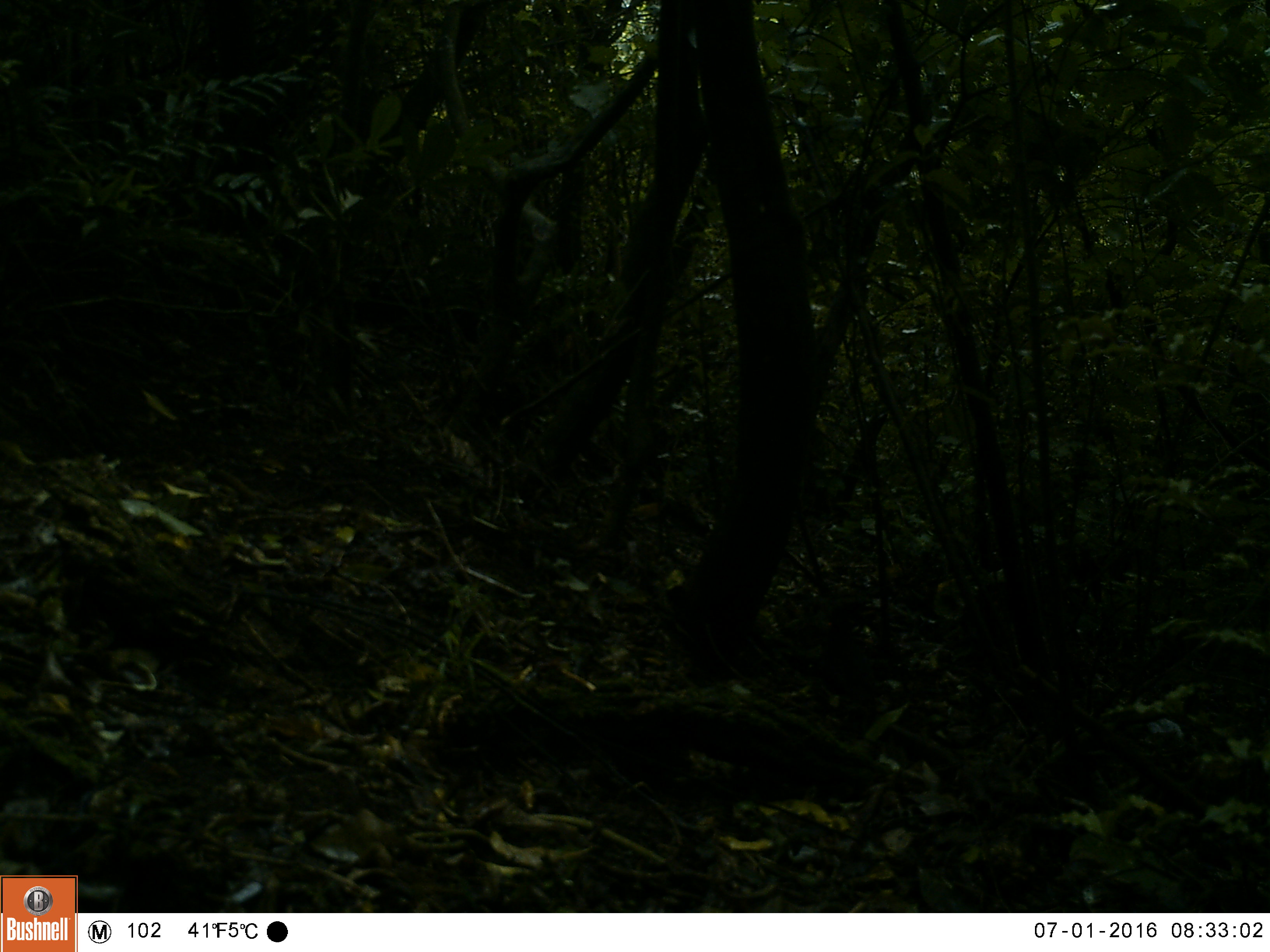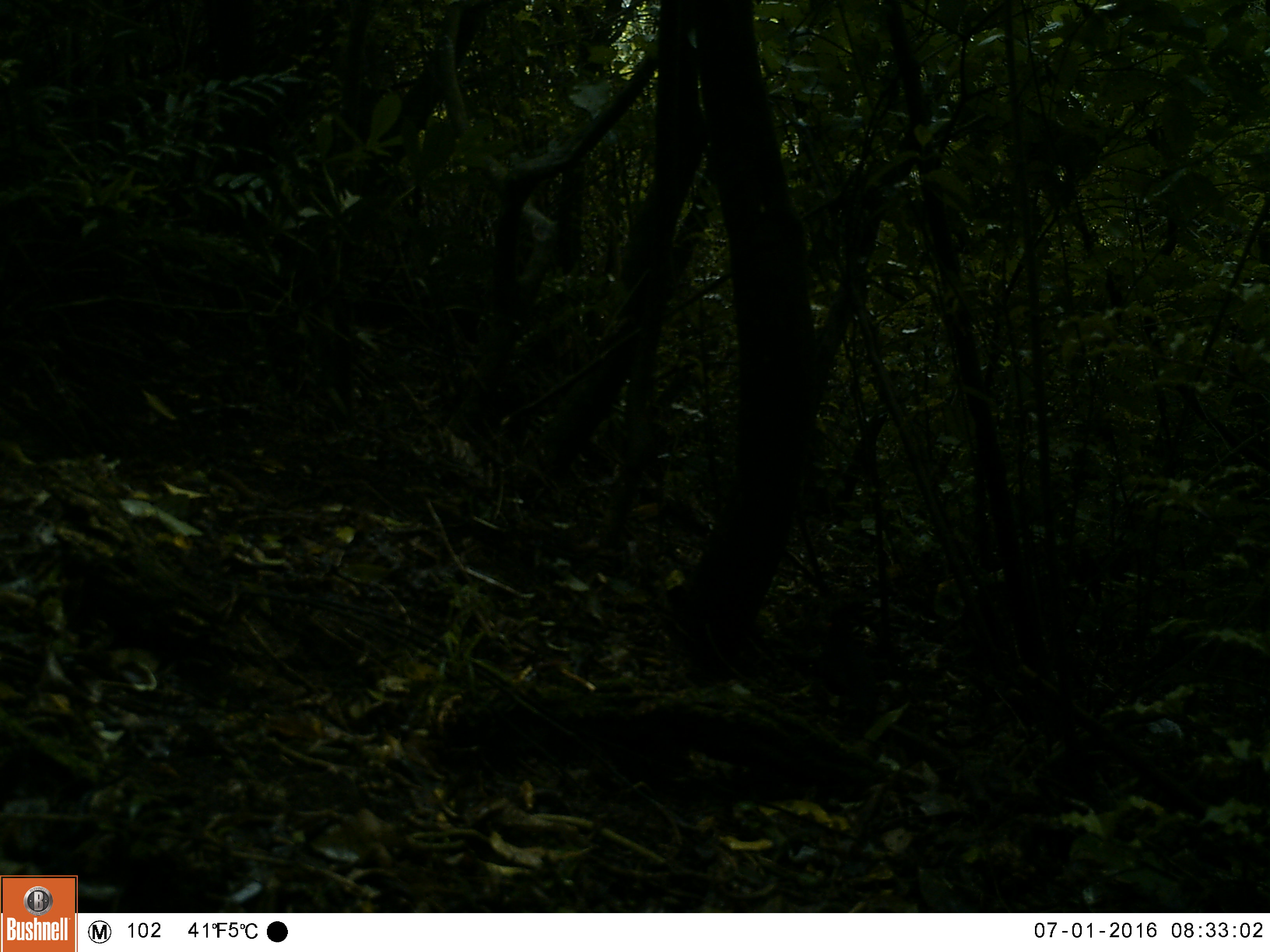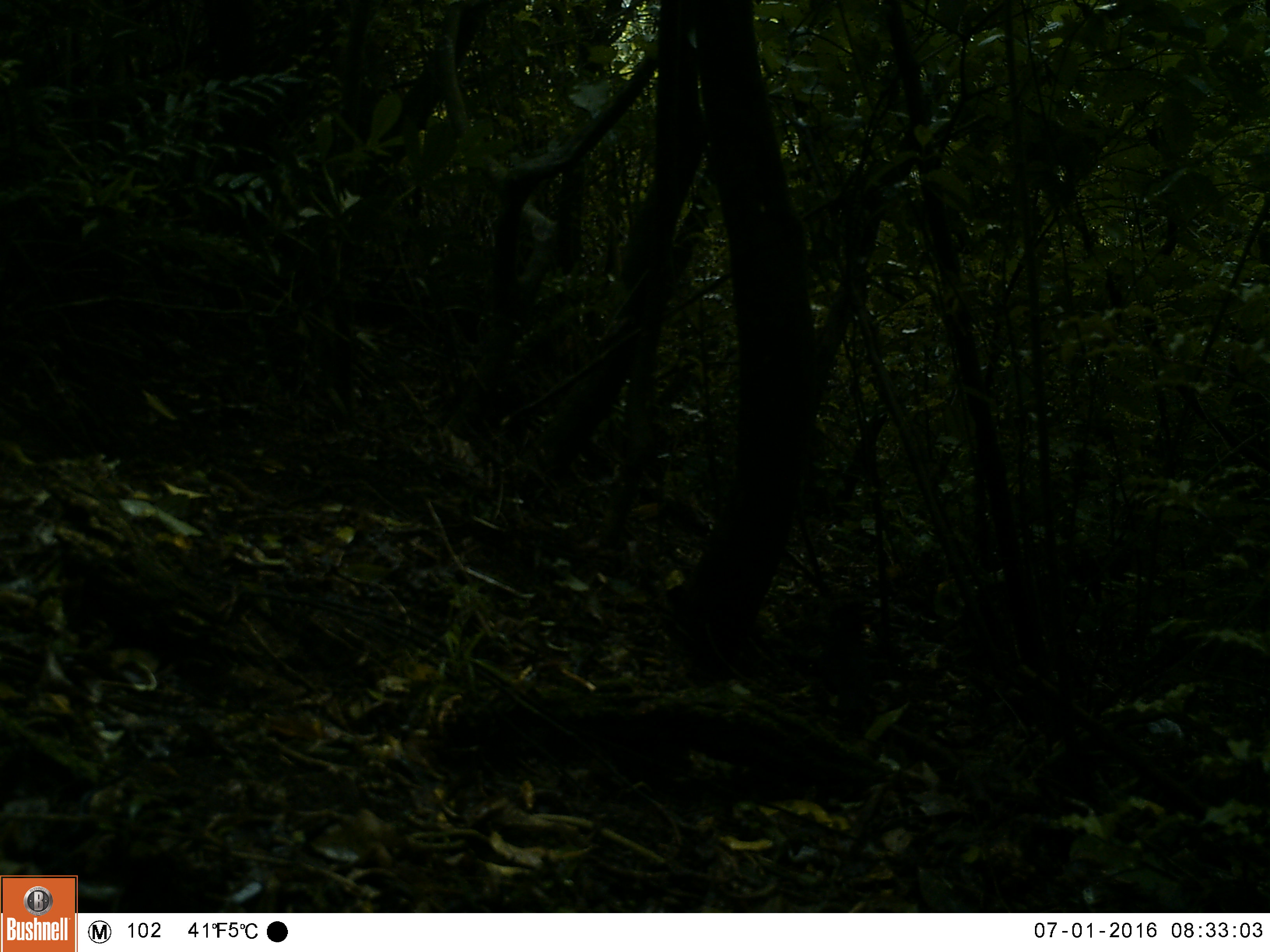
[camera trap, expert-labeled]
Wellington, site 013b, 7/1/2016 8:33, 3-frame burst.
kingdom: Animalia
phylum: Chordata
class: Aves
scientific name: Aves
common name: bird